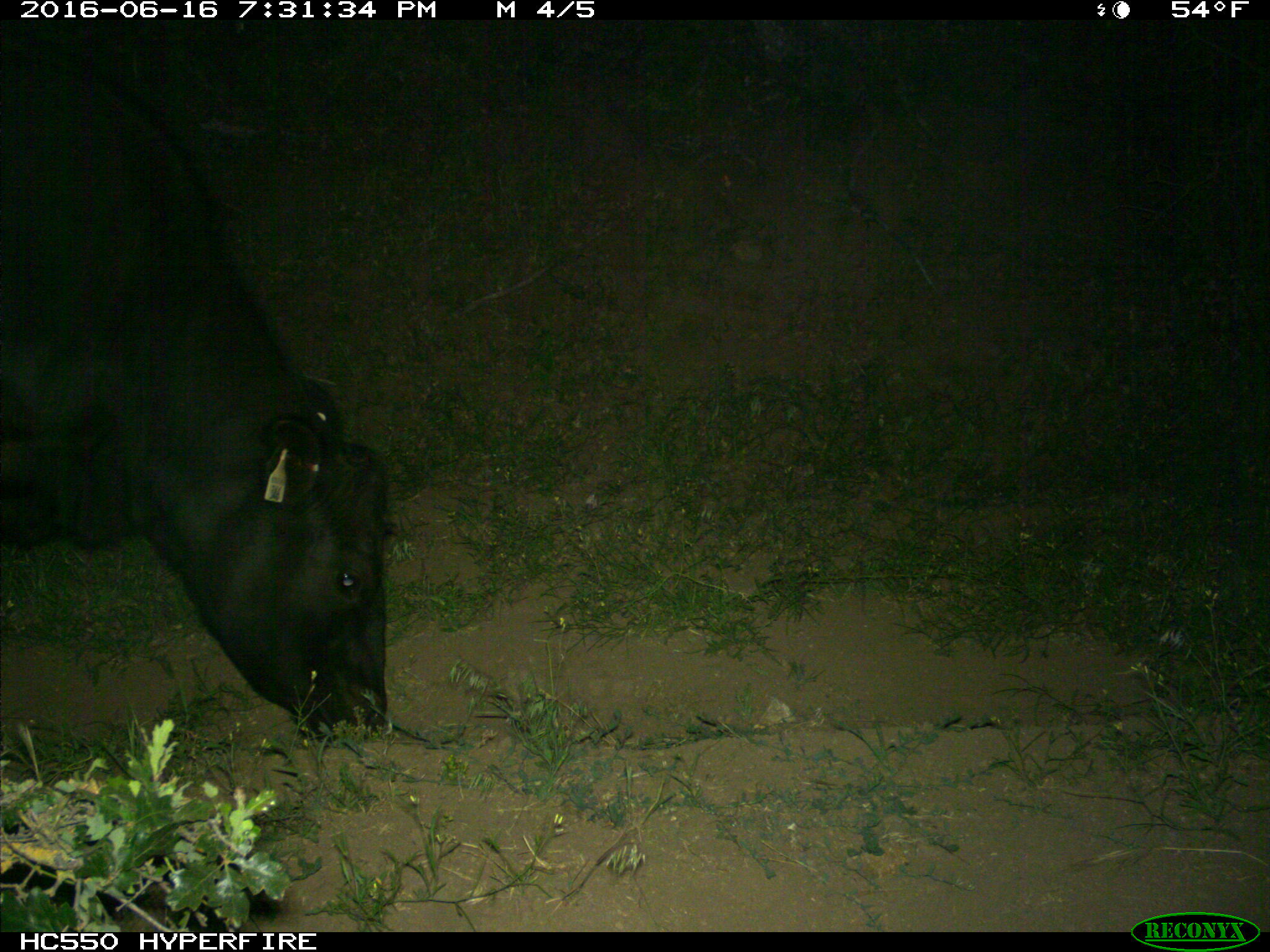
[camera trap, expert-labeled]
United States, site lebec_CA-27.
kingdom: Animalia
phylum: Chordata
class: Mammalia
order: Artiodactyla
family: Bovidae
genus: Bos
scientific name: Bos taurus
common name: domestic cow